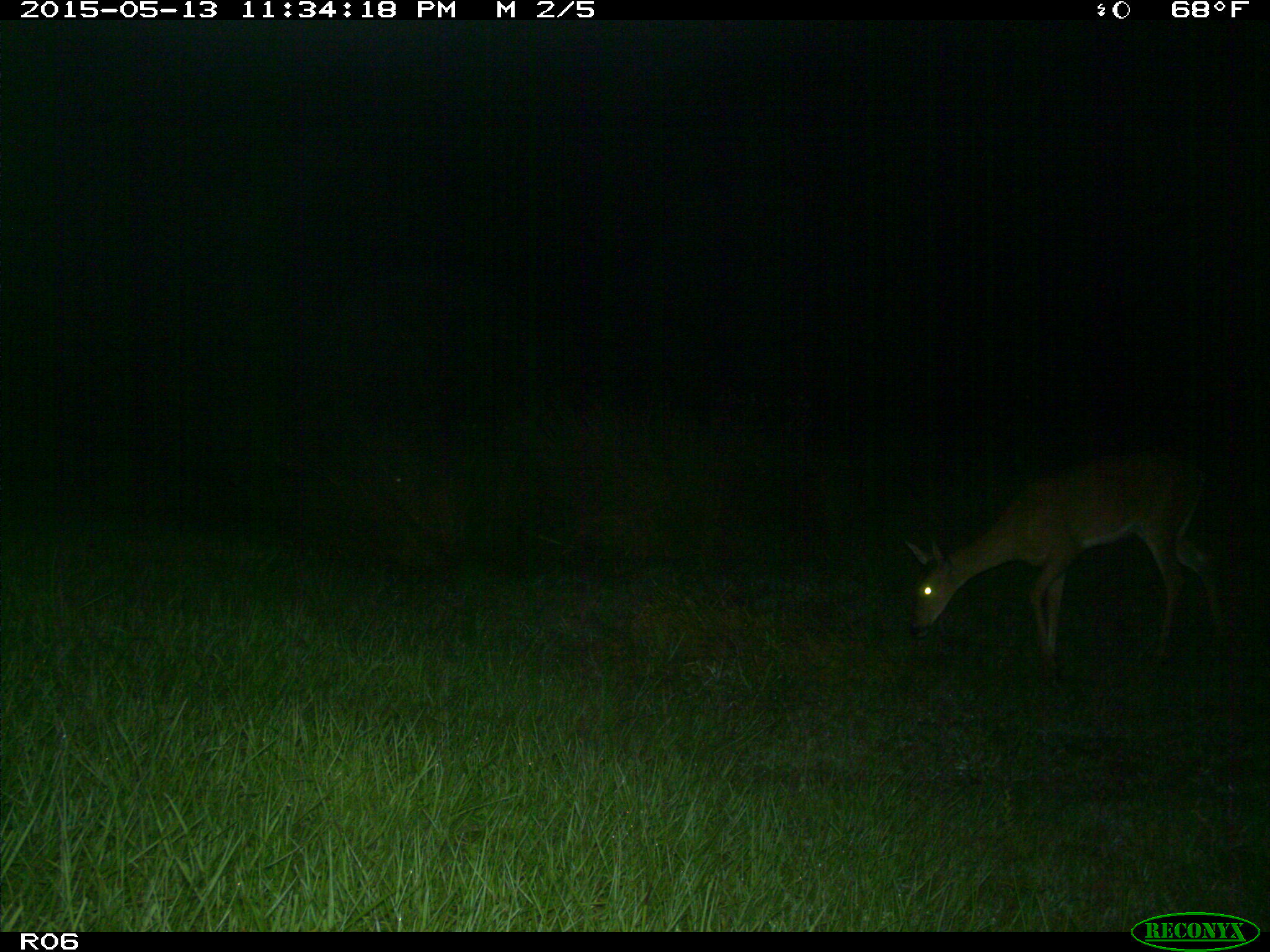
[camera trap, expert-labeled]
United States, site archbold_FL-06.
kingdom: Animalia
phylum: Chordata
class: Mammalia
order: Artiodactyla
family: Cervidae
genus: Odocoileus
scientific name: Odocoileus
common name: deer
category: unidentified deer